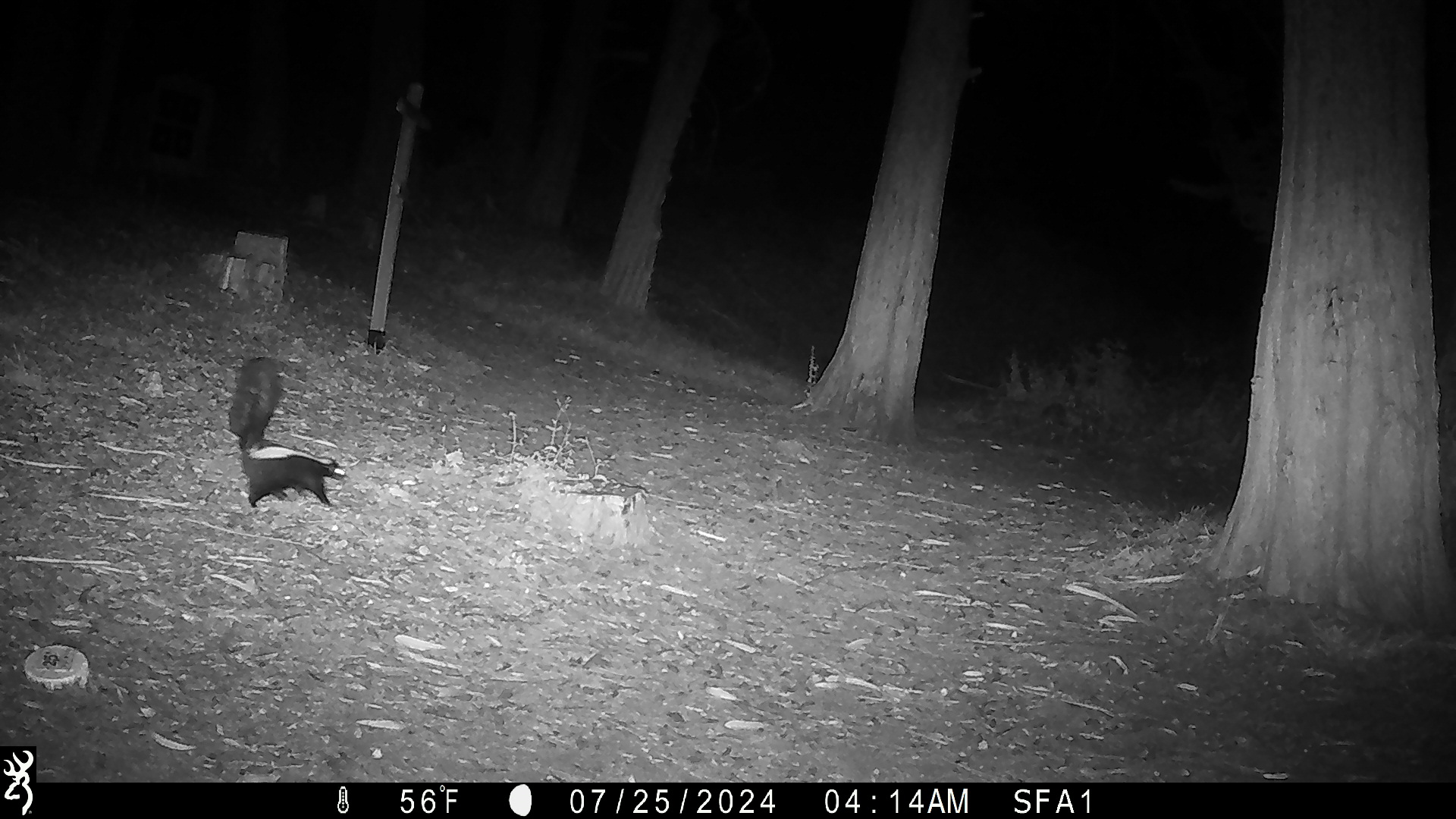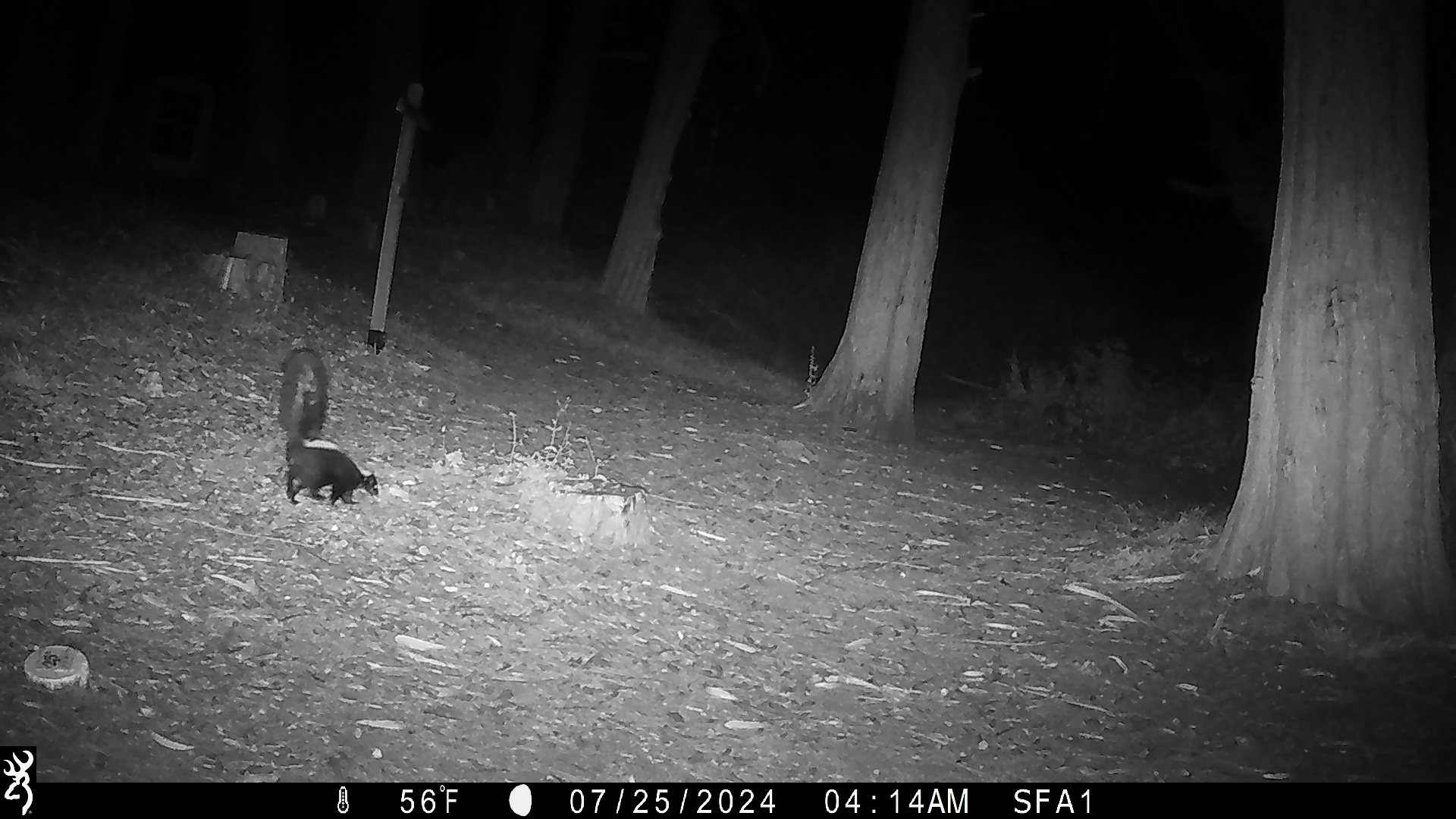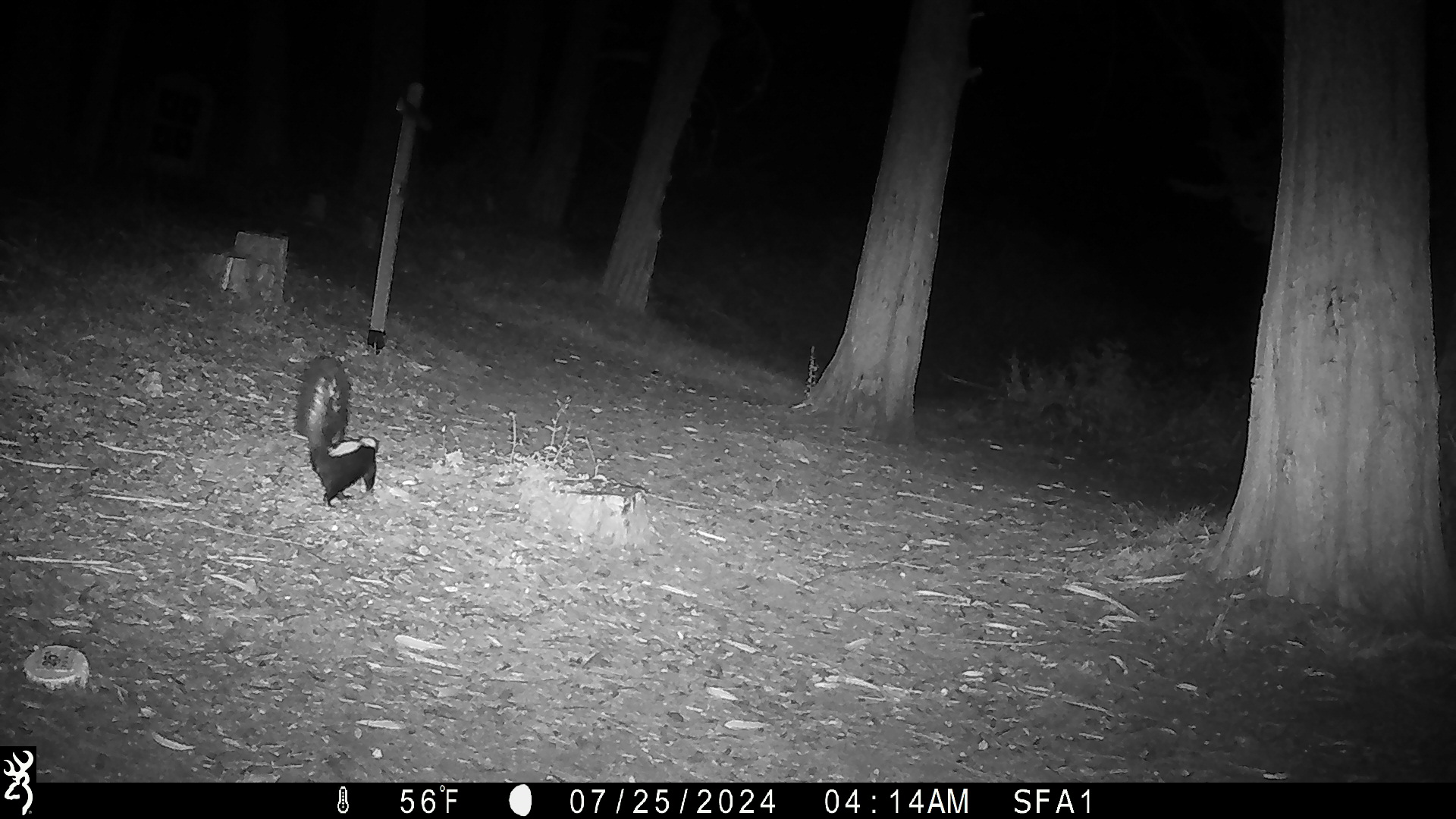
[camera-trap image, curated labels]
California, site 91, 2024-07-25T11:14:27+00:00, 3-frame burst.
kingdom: Animalia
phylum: Chordata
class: Mammalia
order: Carnivora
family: Mephitidae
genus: Mephitis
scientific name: Mephitis mephitis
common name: striped skunk